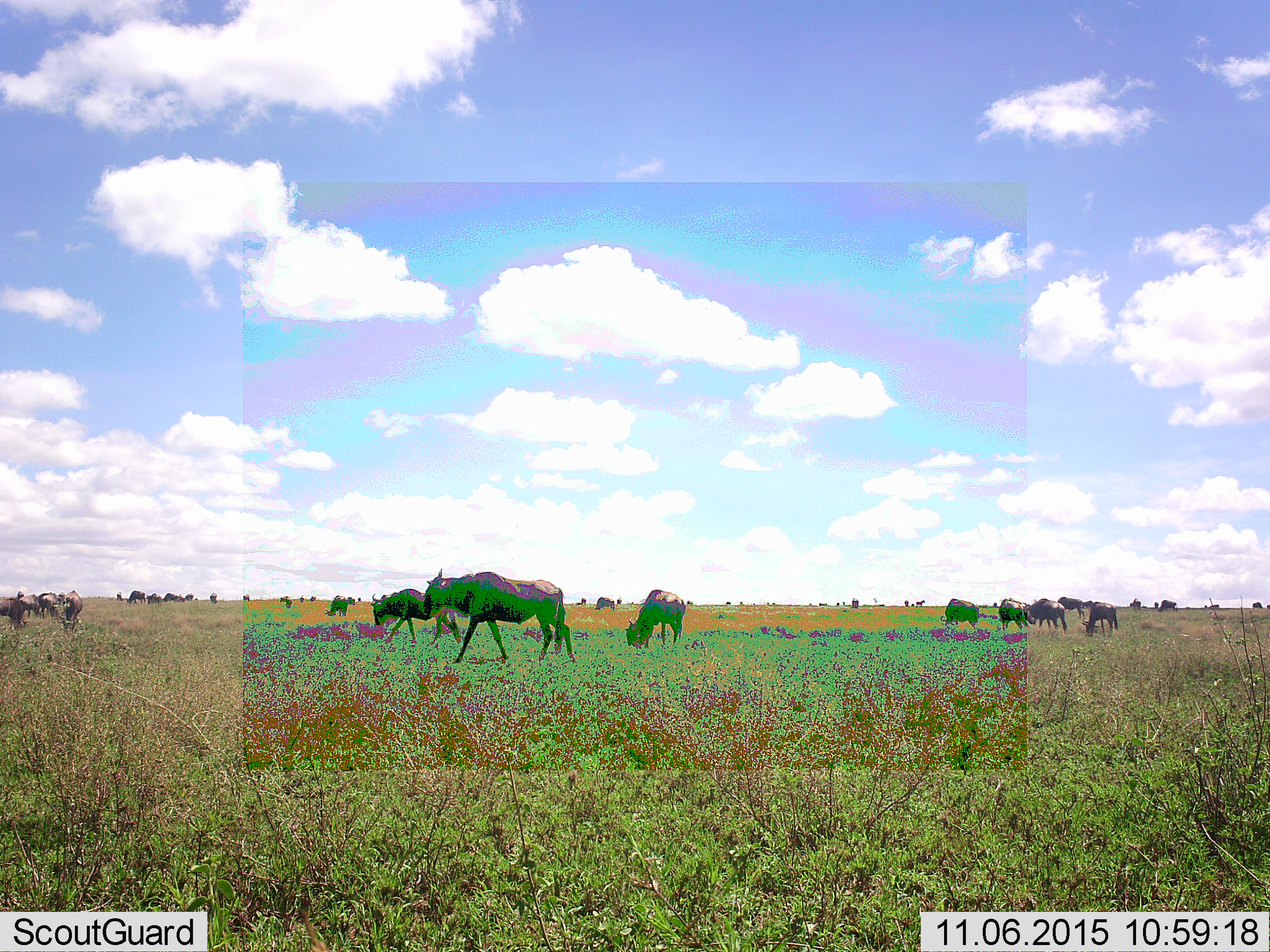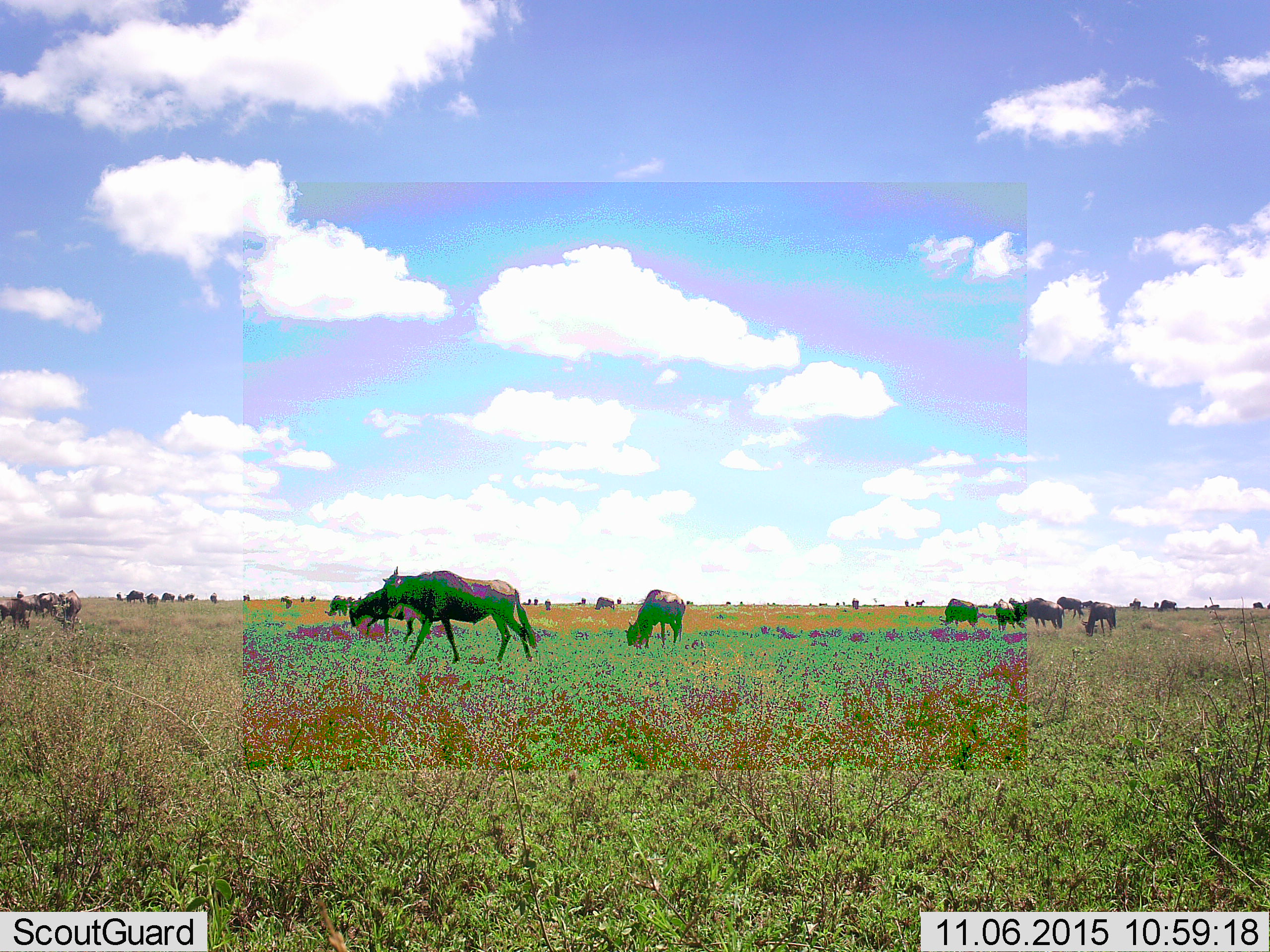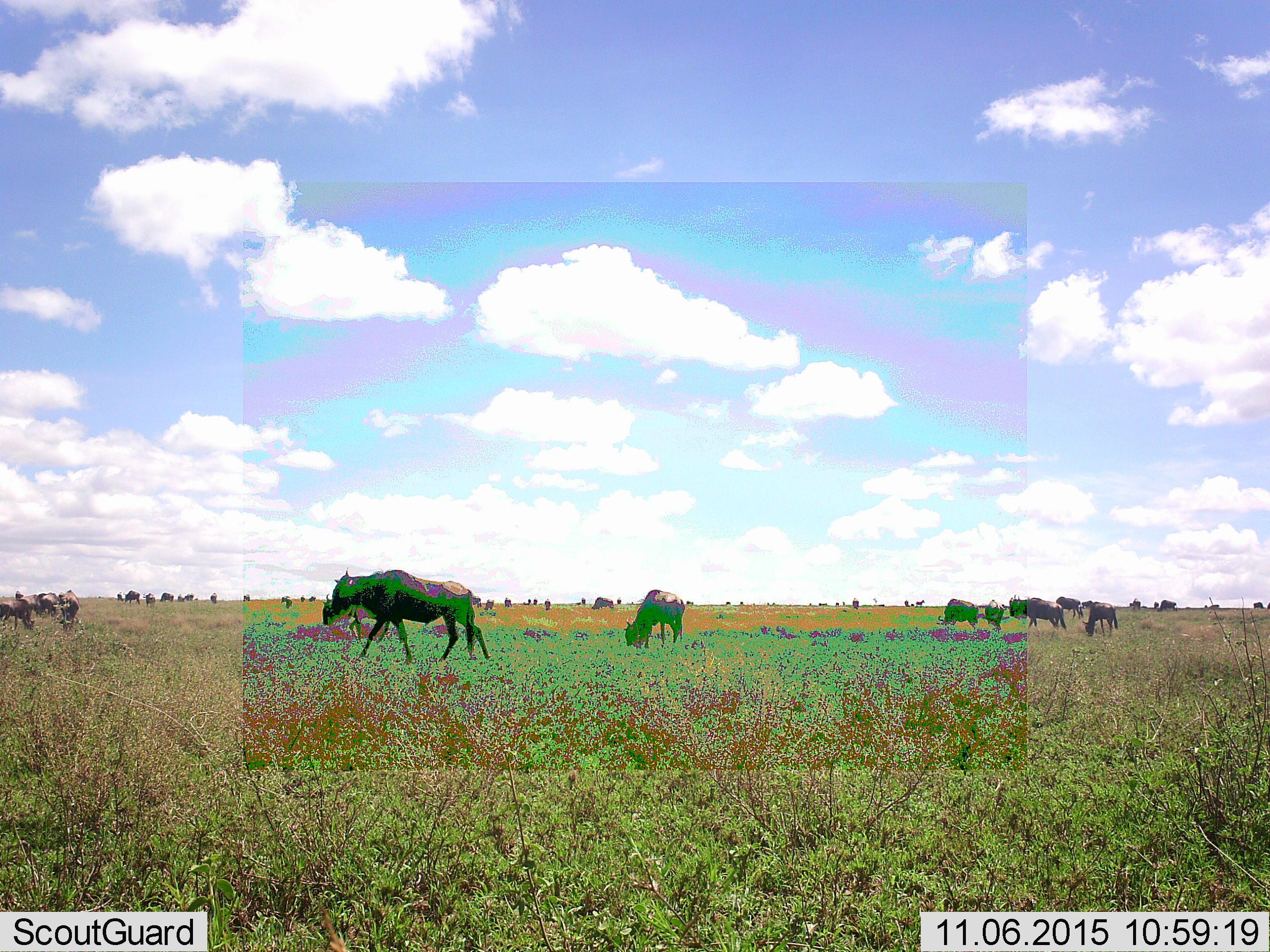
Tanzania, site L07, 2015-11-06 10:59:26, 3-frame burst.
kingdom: Animalia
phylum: Chordata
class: Mammalia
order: Artiodactyla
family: Bovidae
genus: Connochaetes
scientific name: Connochaetes taurinus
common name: blue wildebeest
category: wildebeest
Wildebeest (blue wildebeest) (Connochaetes taurinus), count 11-50. Behavior (volunteer vote fractions): standing 78%, resting 22%, moving 100%, interacting 22%. Young present (vote fraction): 11%. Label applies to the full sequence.